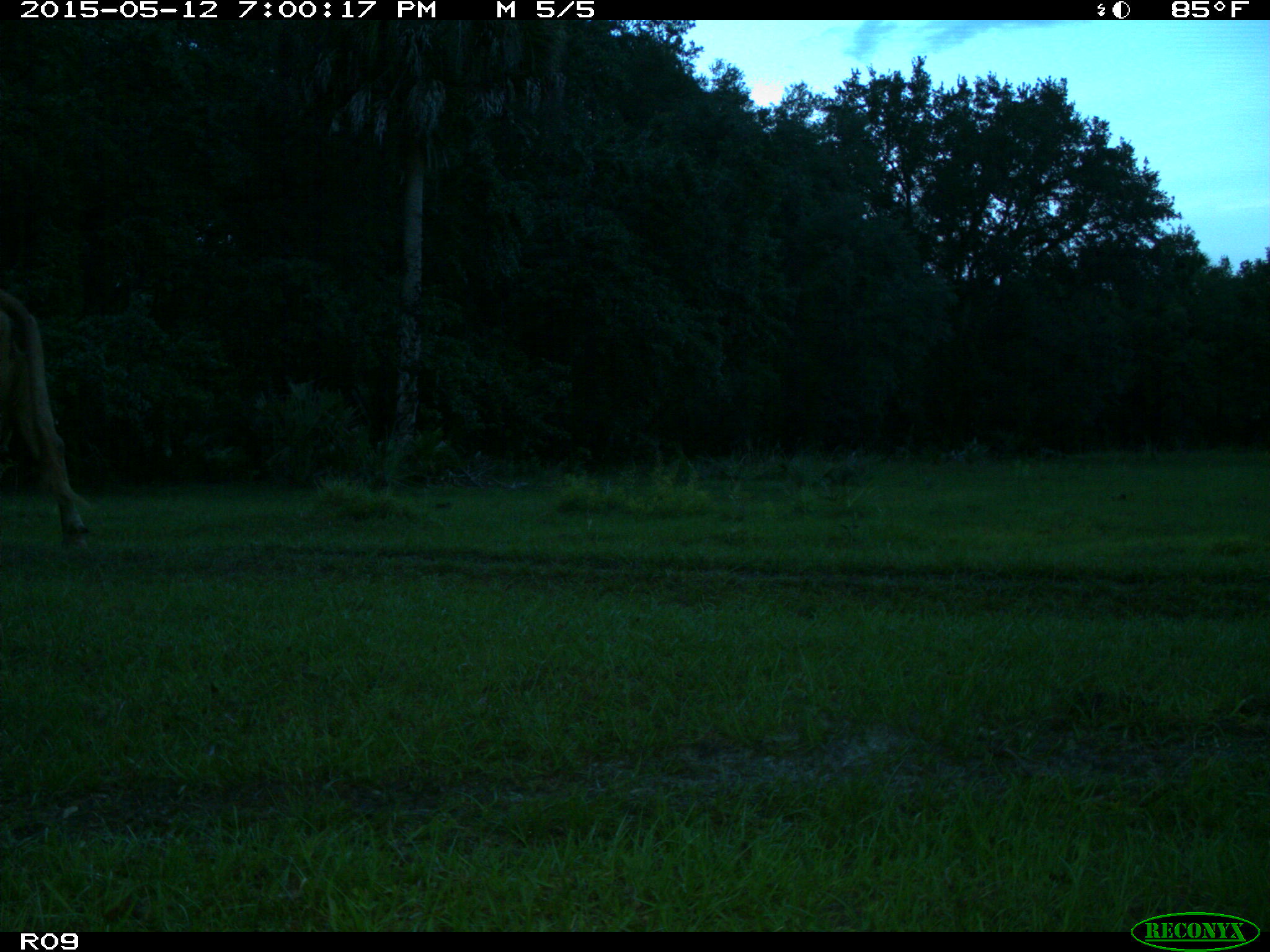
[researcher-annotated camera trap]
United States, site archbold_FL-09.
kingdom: Animalia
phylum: Chordata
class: Mammalia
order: Artiodactyla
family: Bovidae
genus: Bos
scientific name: Bos taurus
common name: domestic cow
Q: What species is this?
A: Bos taurus (domestic cow).